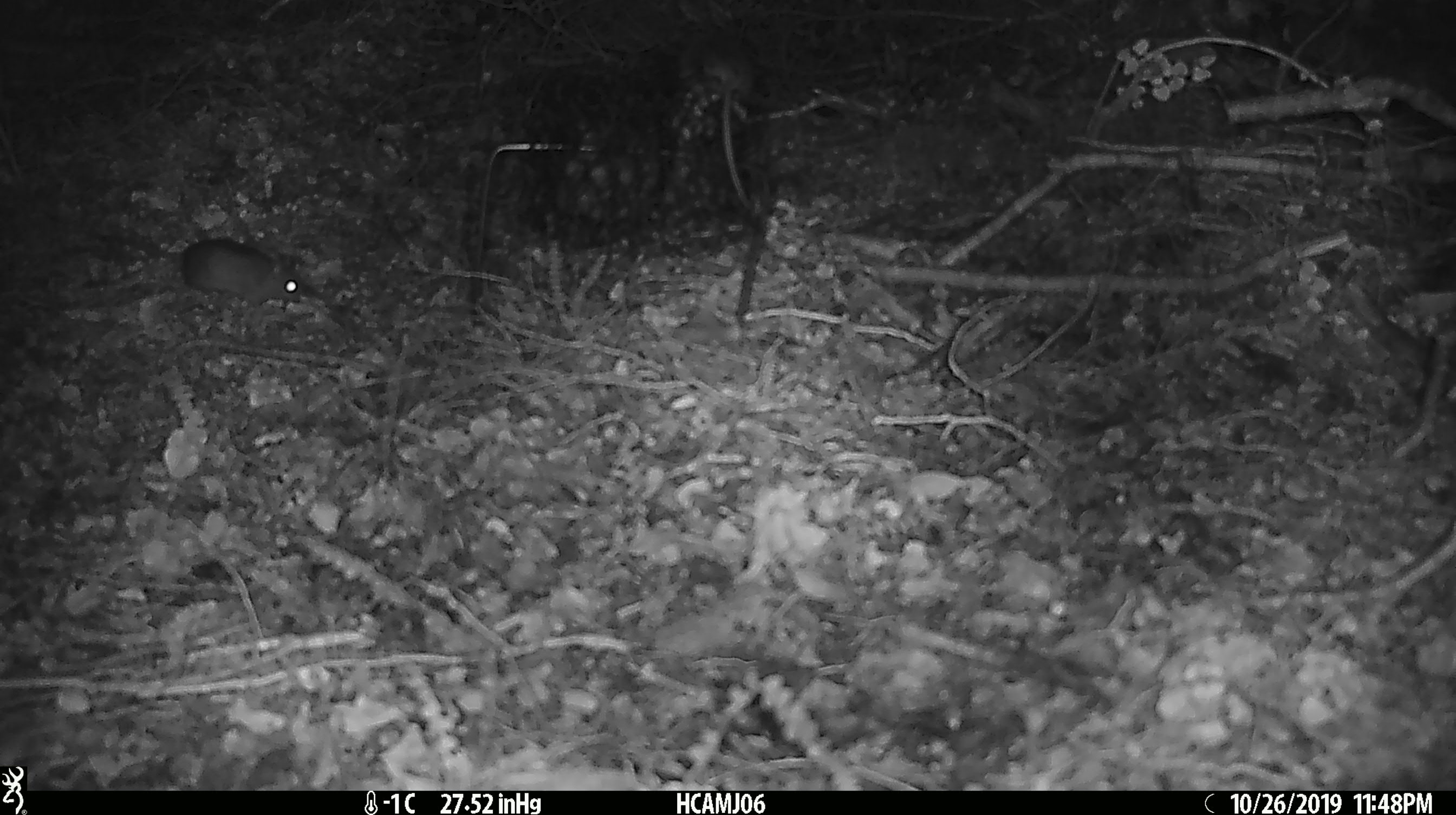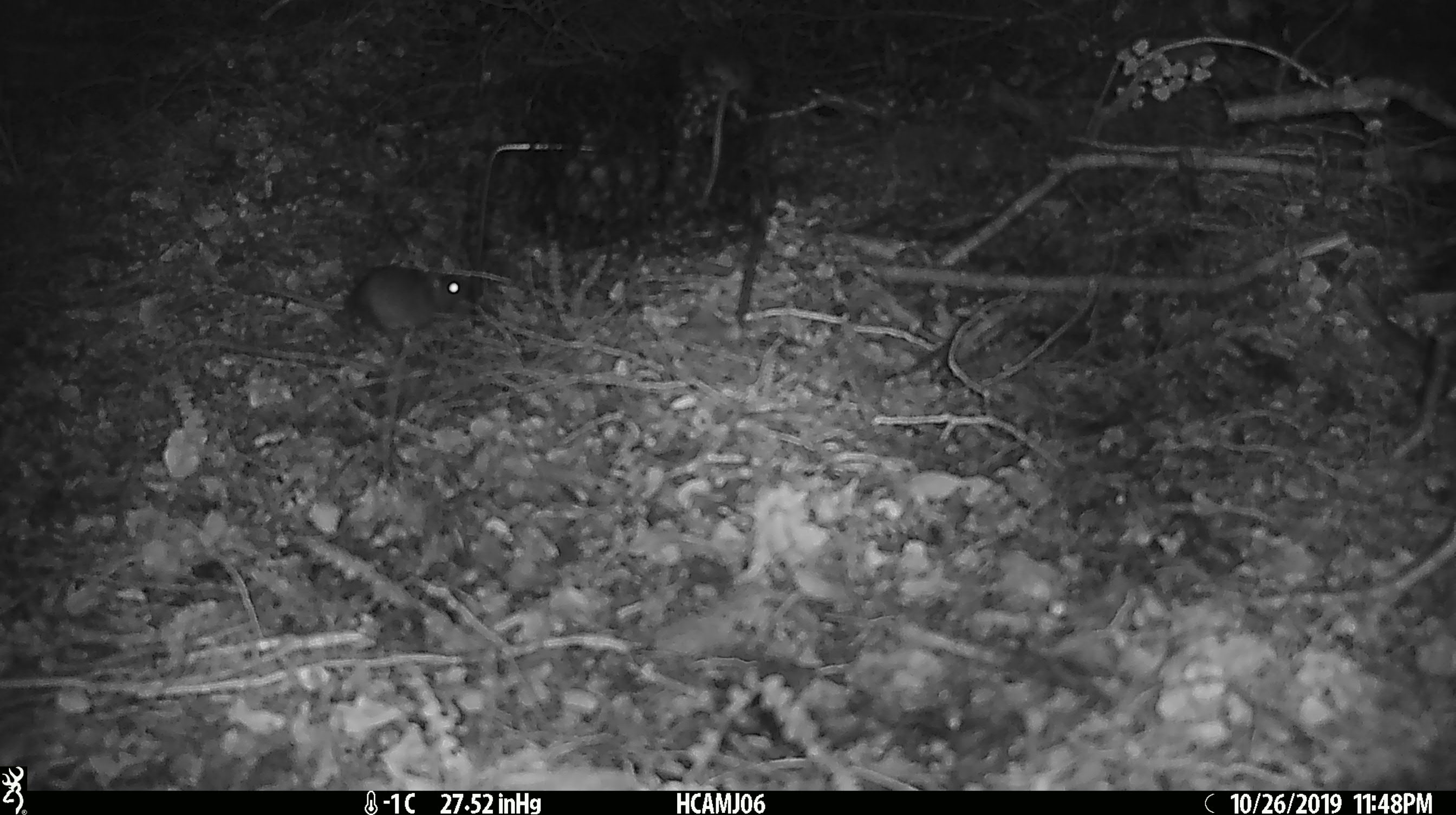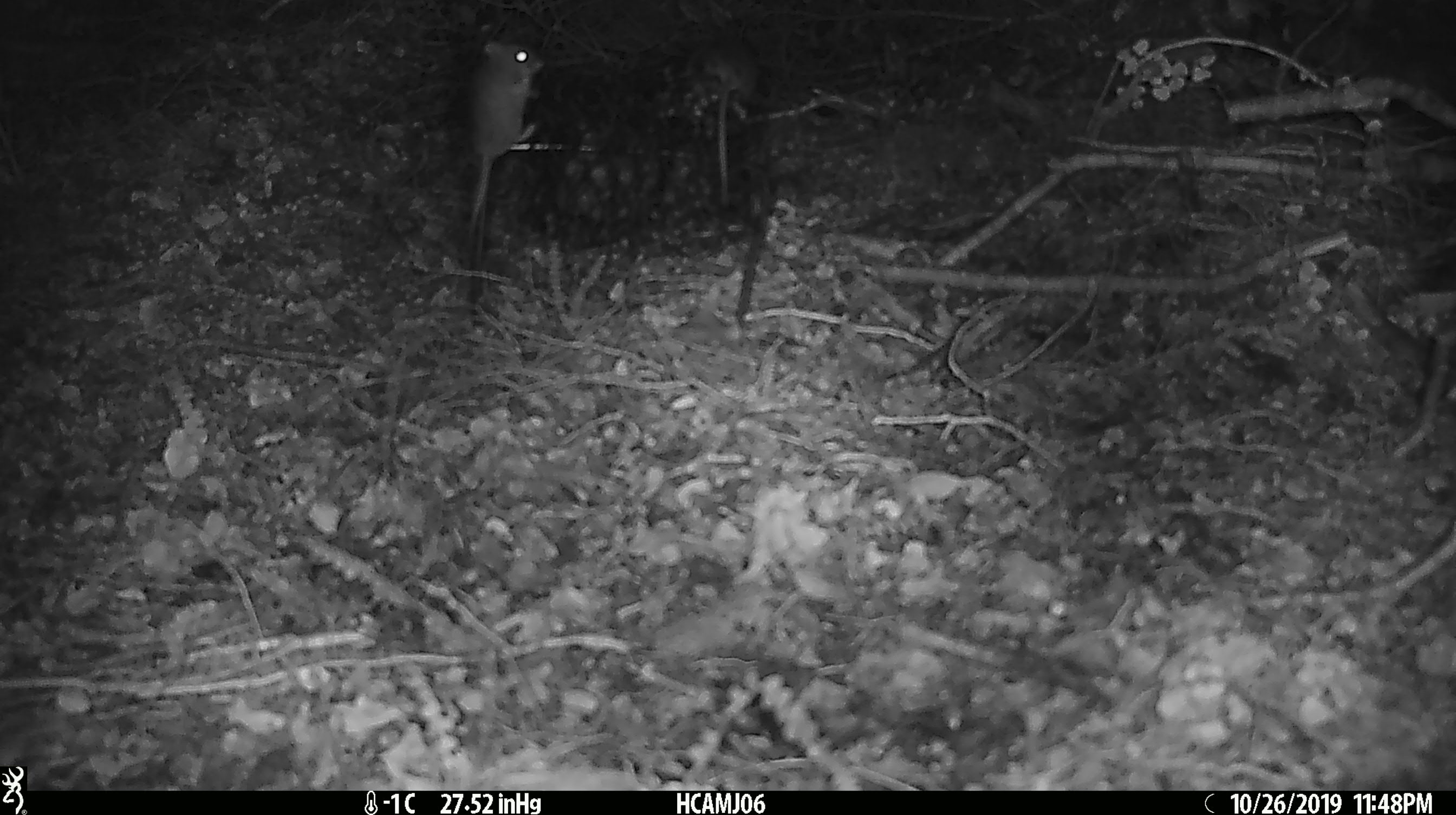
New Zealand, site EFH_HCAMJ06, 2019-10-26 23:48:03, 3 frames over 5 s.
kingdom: Animalia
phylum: Chordata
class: Mammalia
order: Rodentia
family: Muridae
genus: Mus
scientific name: Mus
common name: mouse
Mouse (Mus).